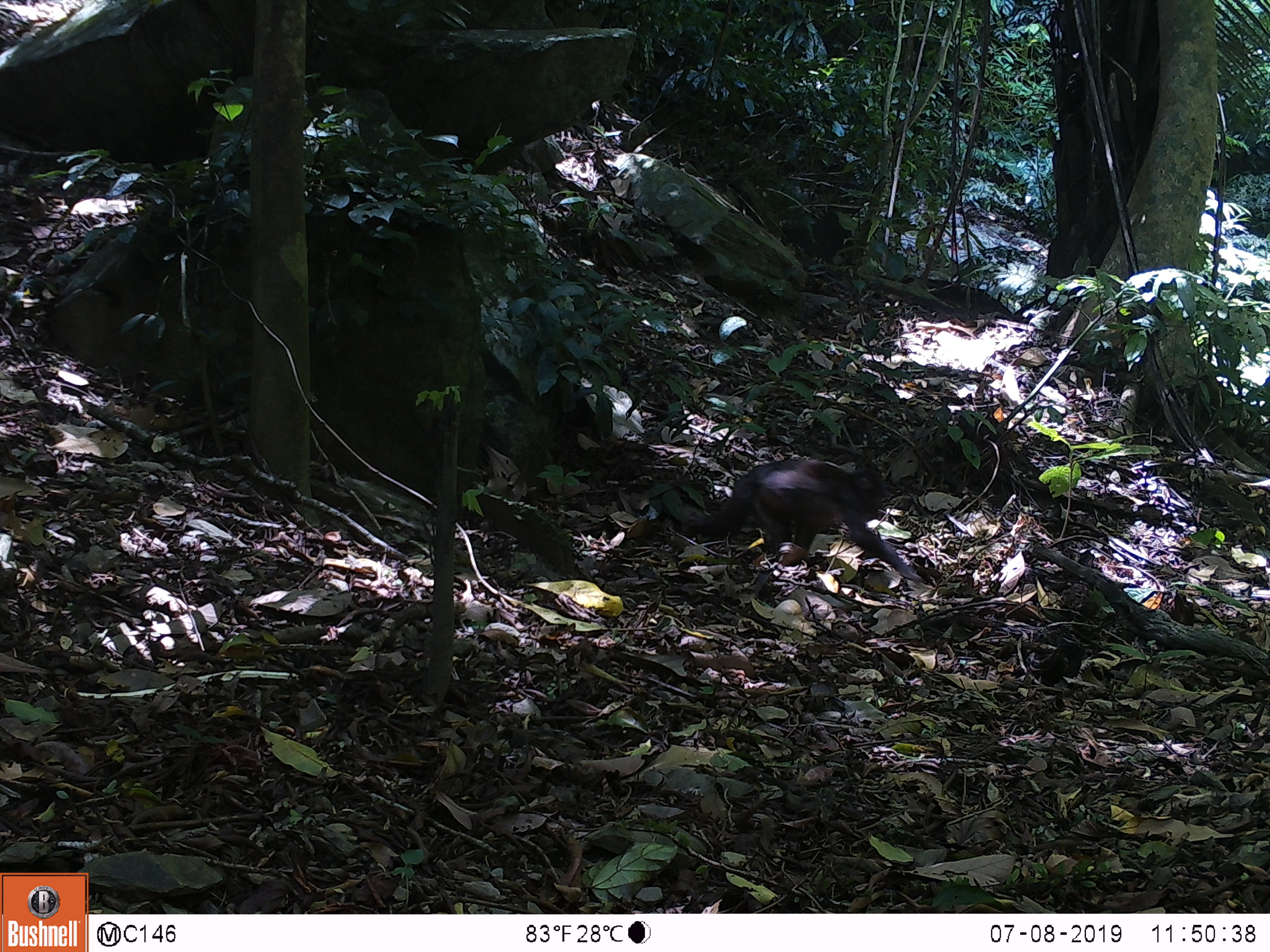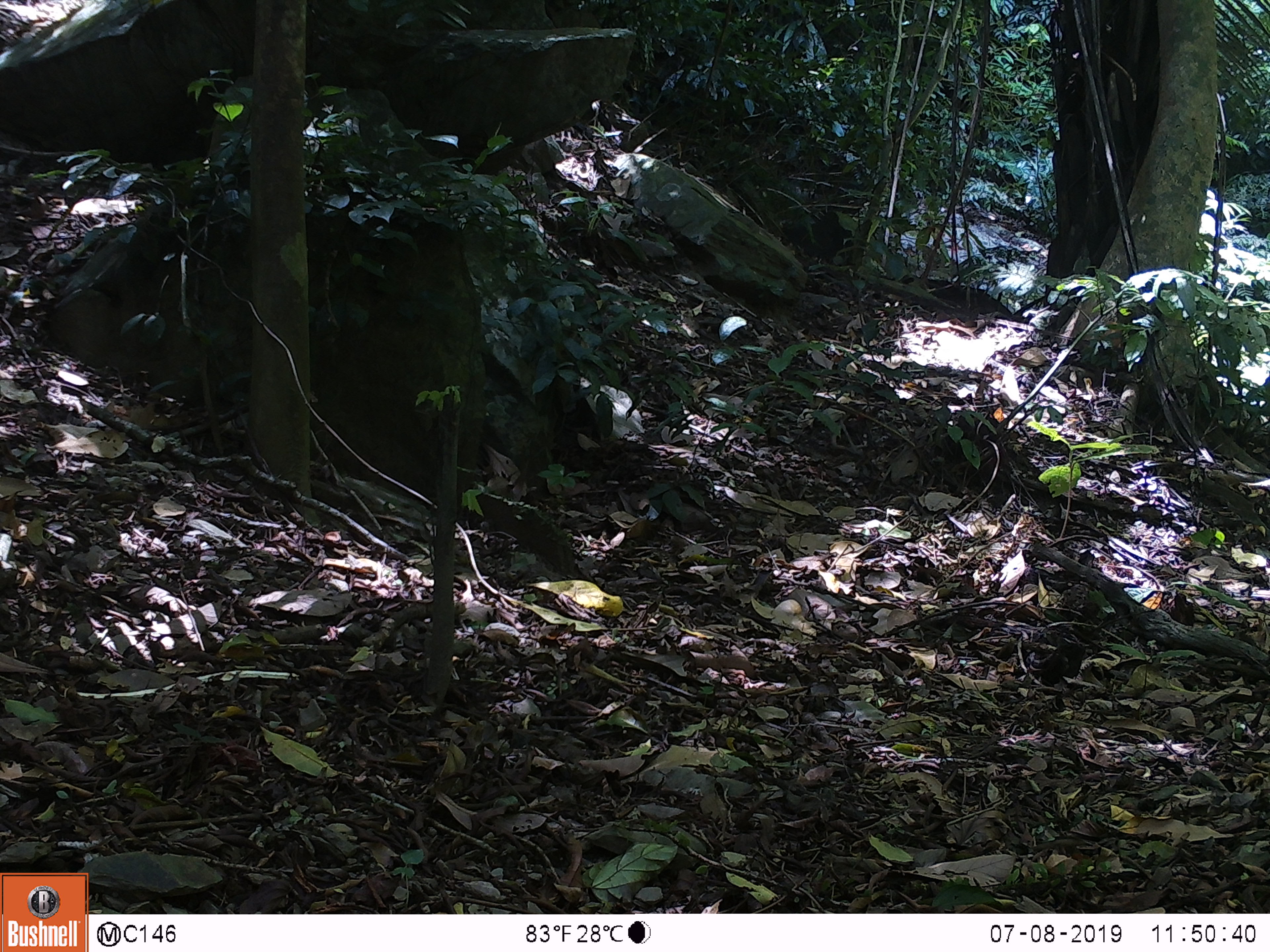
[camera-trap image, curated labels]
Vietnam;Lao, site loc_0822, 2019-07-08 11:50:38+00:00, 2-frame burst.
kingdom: Animalia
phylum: Chordata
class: Mammalia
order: Primates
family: Cercopithecidae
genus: Macaca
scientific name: Macaca arctoides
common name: stump-tailed macaque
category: stump tailed macaque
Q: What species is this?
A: Stump tailed macaque (stump-tailed macaque) (Macaca arctoides).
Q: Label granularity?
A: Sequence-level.